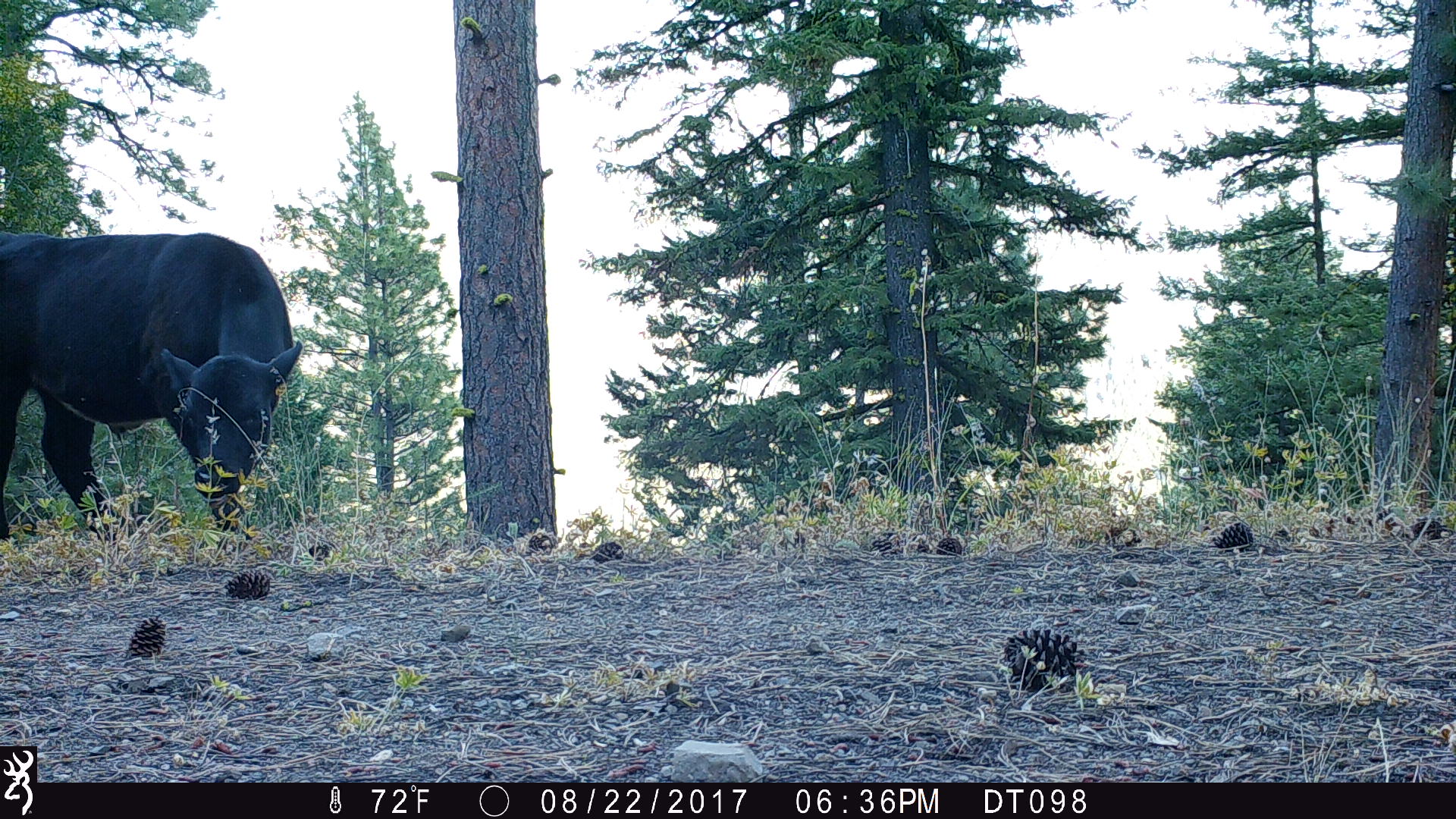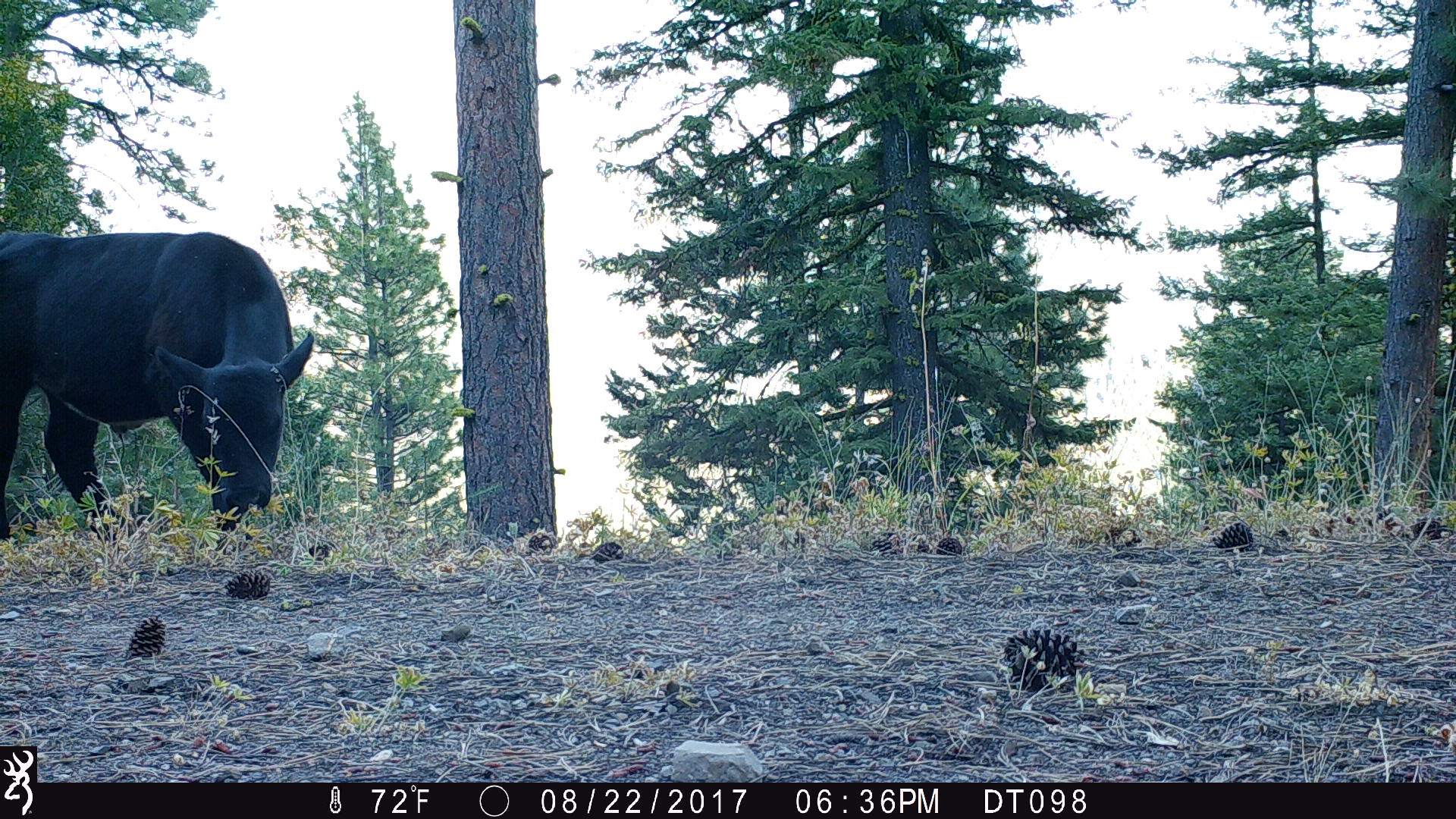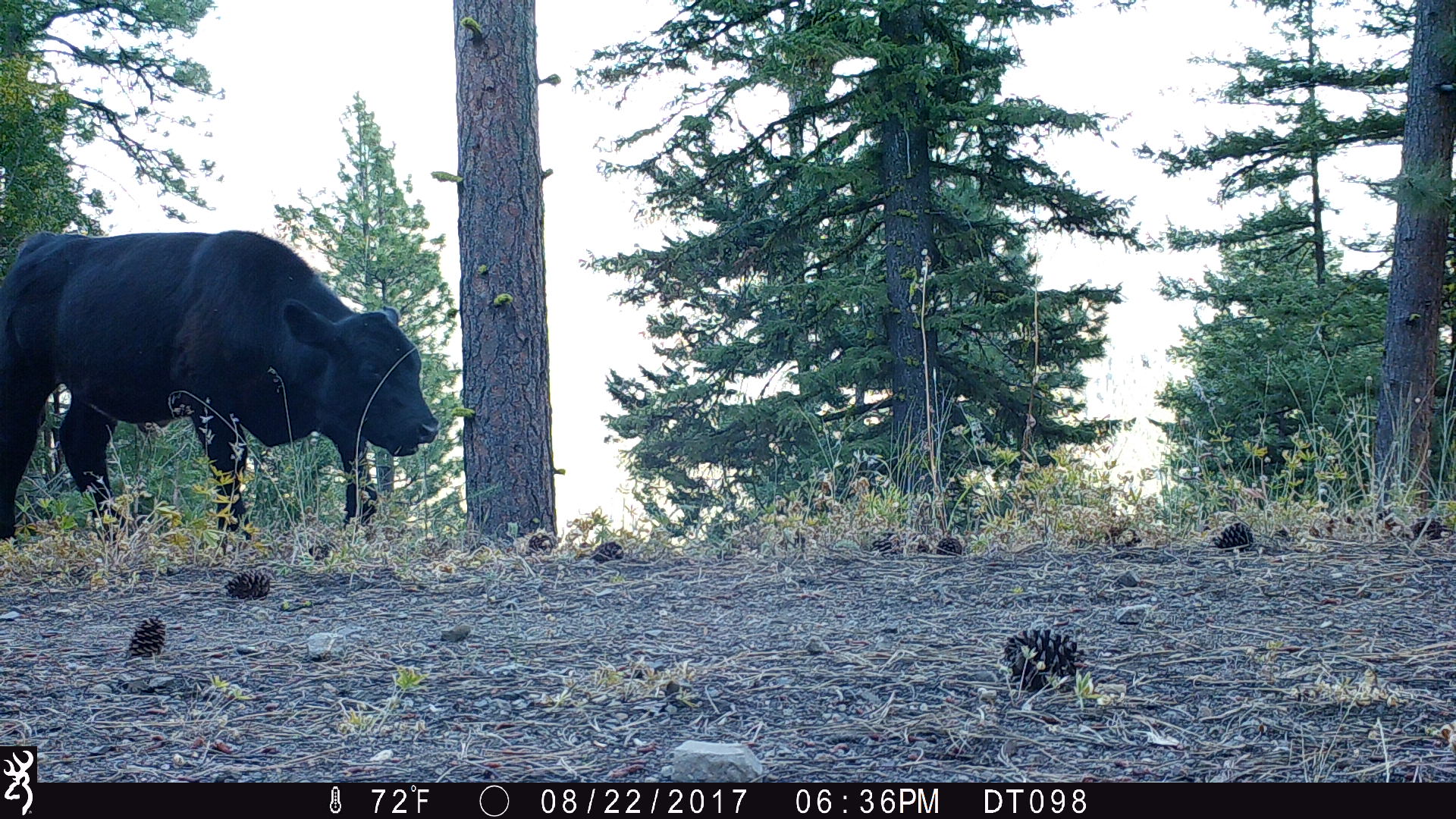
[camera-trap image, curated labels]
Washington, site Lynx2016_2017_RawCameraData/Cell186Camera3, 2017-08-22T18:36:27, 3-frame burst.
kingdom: Animalia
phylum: Chordata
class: Mammalia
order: Artiodactyla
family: Bovidae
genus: Bos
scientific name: Bos taurus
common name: domestic cattle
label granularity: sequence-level